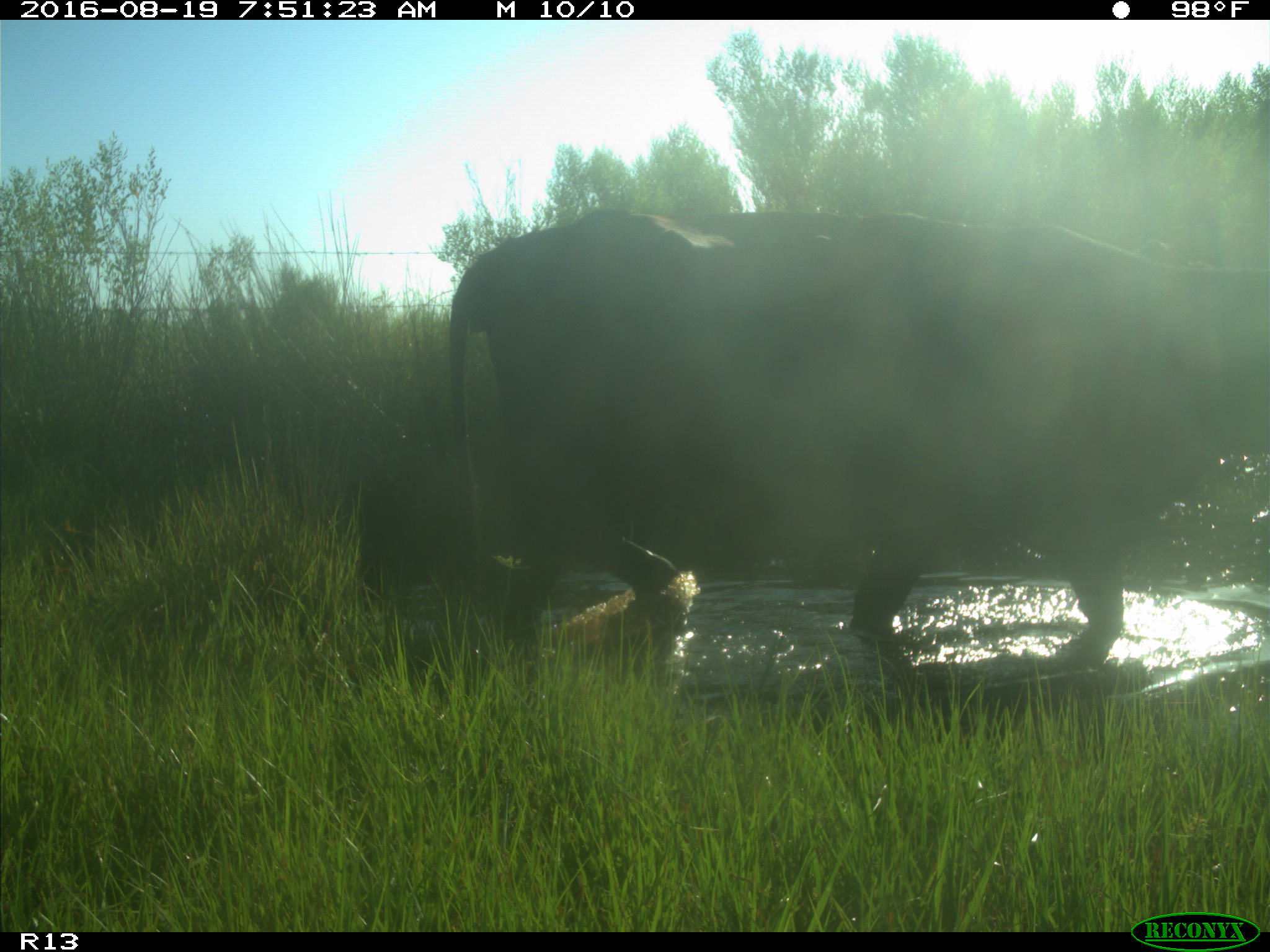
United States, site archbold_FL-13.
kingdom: Animalia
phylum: Chordata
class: Mammalia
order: Artiodactyla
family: Bovidae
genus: Bos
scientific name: Bos taurus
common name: domestic cow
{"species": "Bos taurus (domestic cow)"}